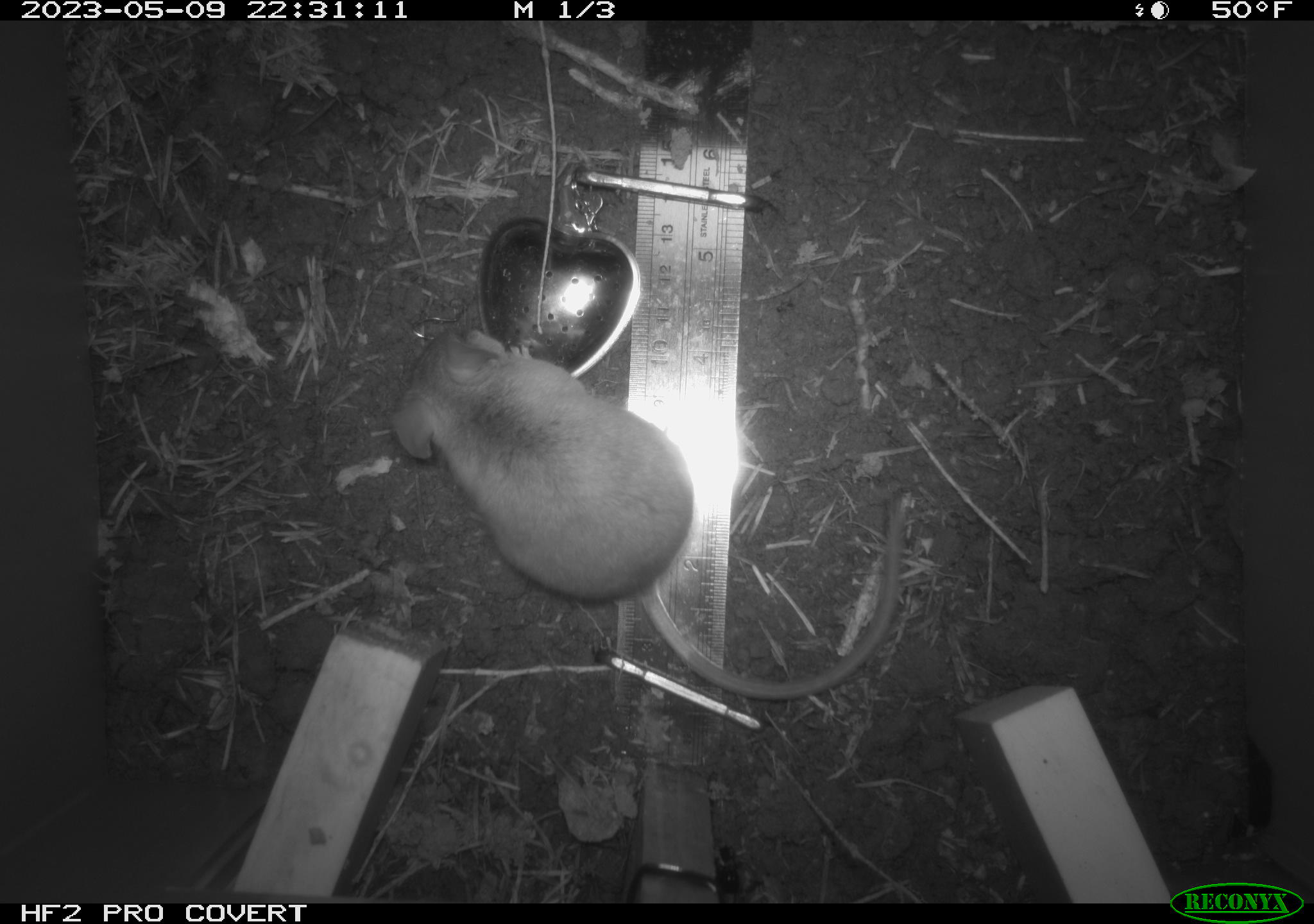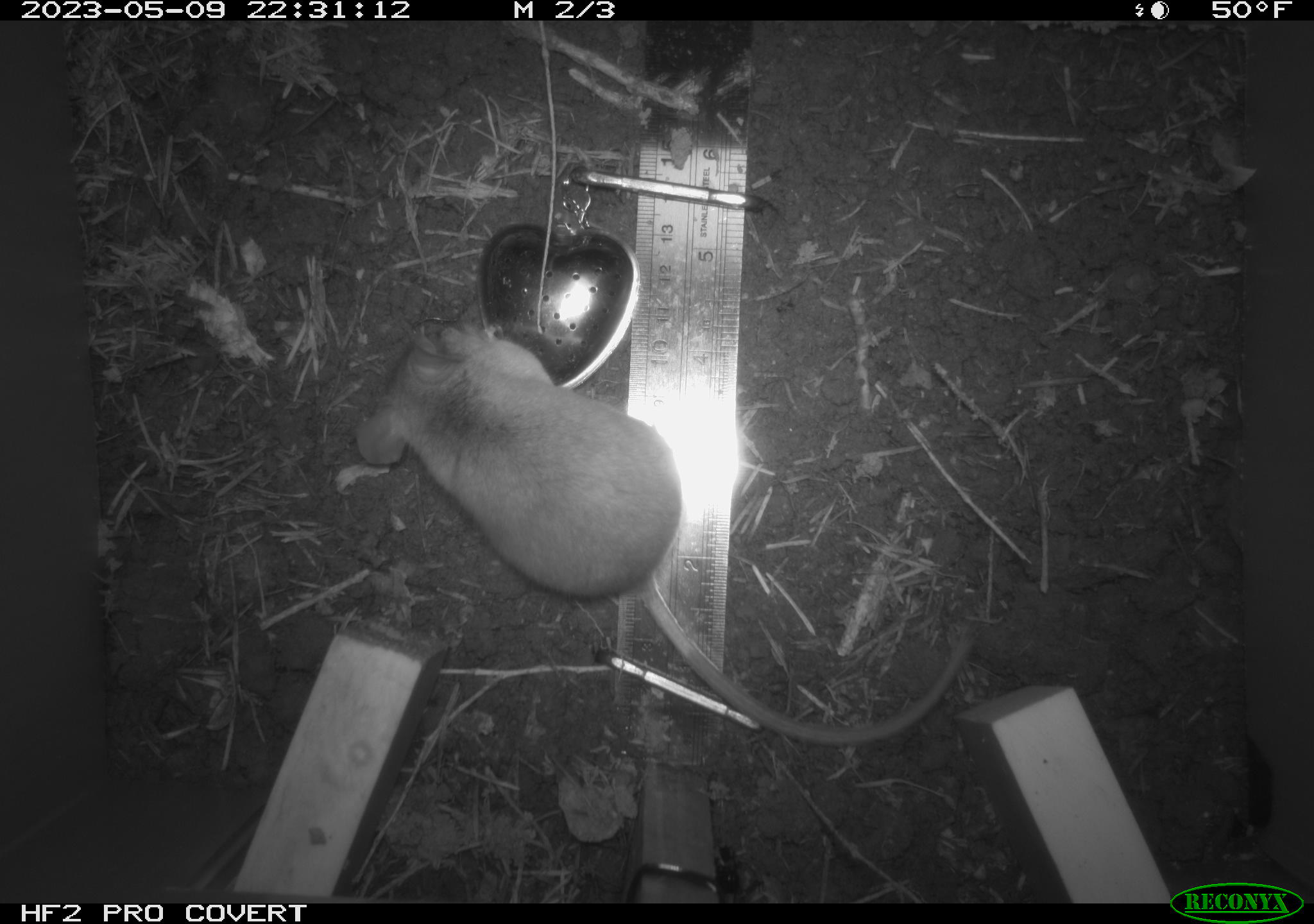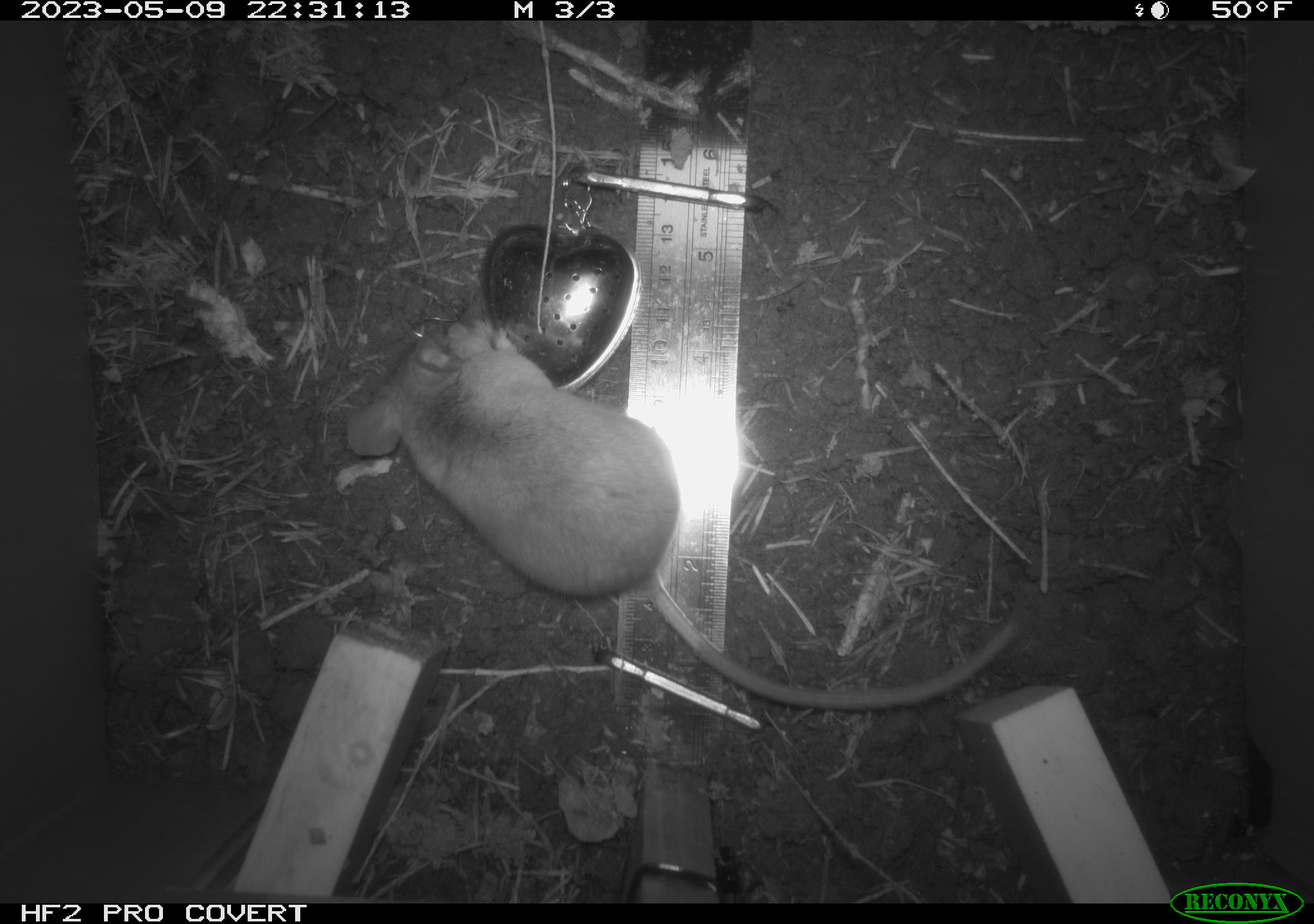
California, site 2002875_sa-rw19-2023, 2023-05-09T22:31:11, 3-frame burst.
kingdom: Animalia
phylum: Chordata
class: Mammalia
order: Rodentia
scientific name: Rodentia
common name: mouse species